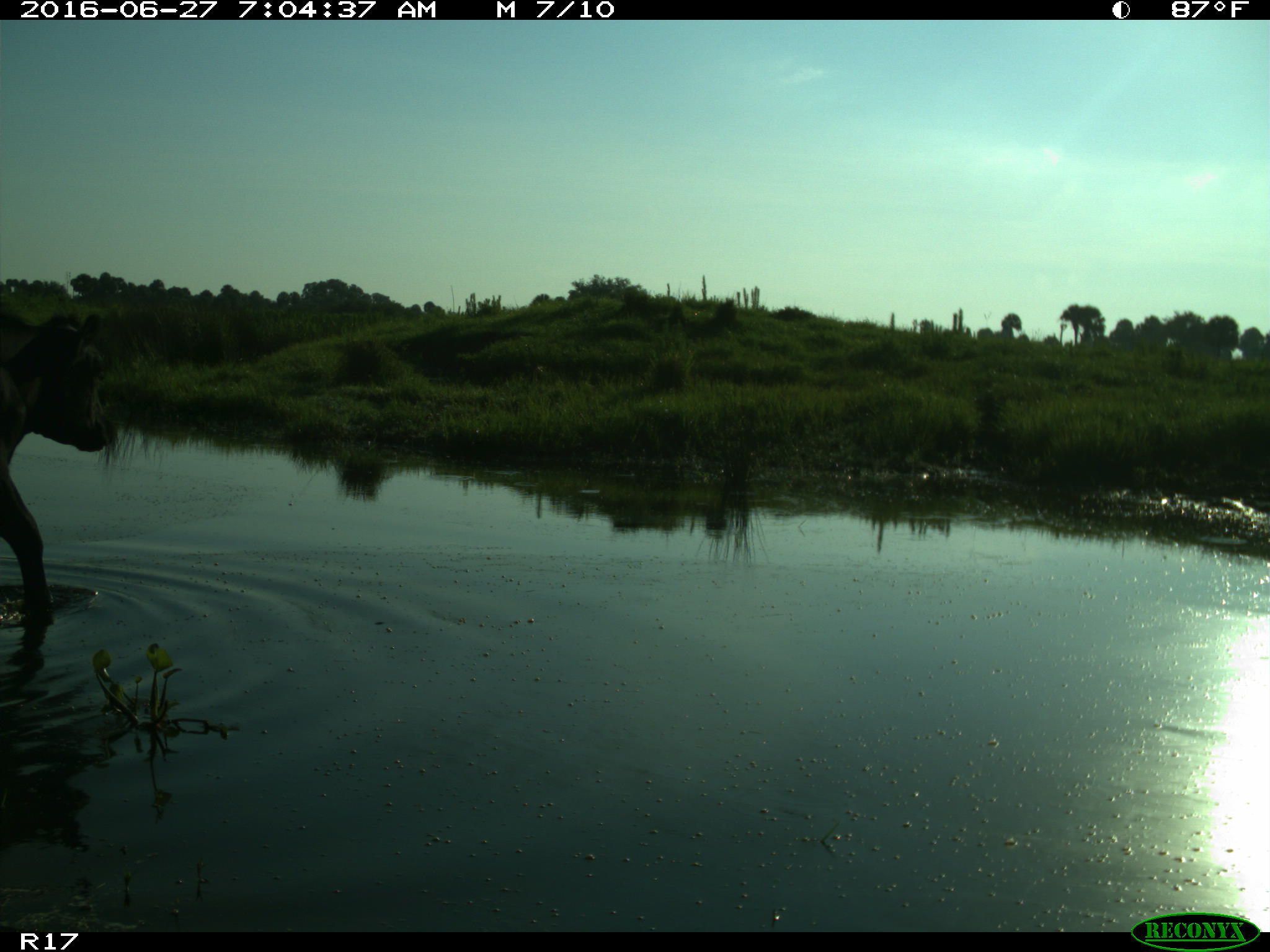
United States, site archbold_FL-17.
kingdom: Animalia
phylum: Chordata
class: Mammalia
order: Artiodactyla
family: Bovidae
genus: Bos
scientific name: Bos taurus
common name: domestic cow